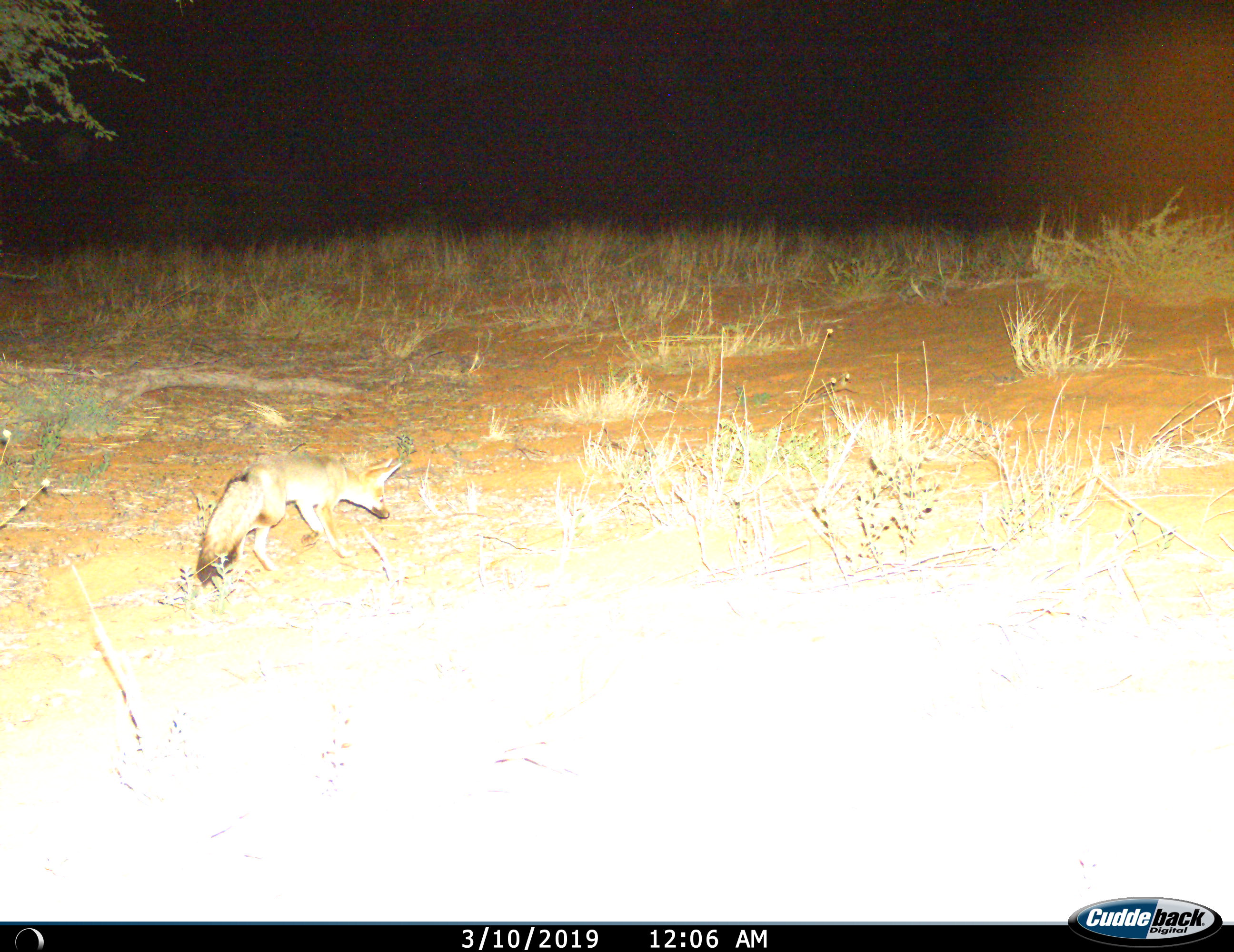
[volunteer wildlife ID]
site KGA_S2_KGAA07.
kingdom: Animalia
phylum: Chordata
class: Mammalia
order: Carnivora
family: Canidae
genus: Vulpes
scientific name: Vulpes chama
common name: cape fox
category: foxcape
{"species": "foxcape (cape fox) (Vulpes chama)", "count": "1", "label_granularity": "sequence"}